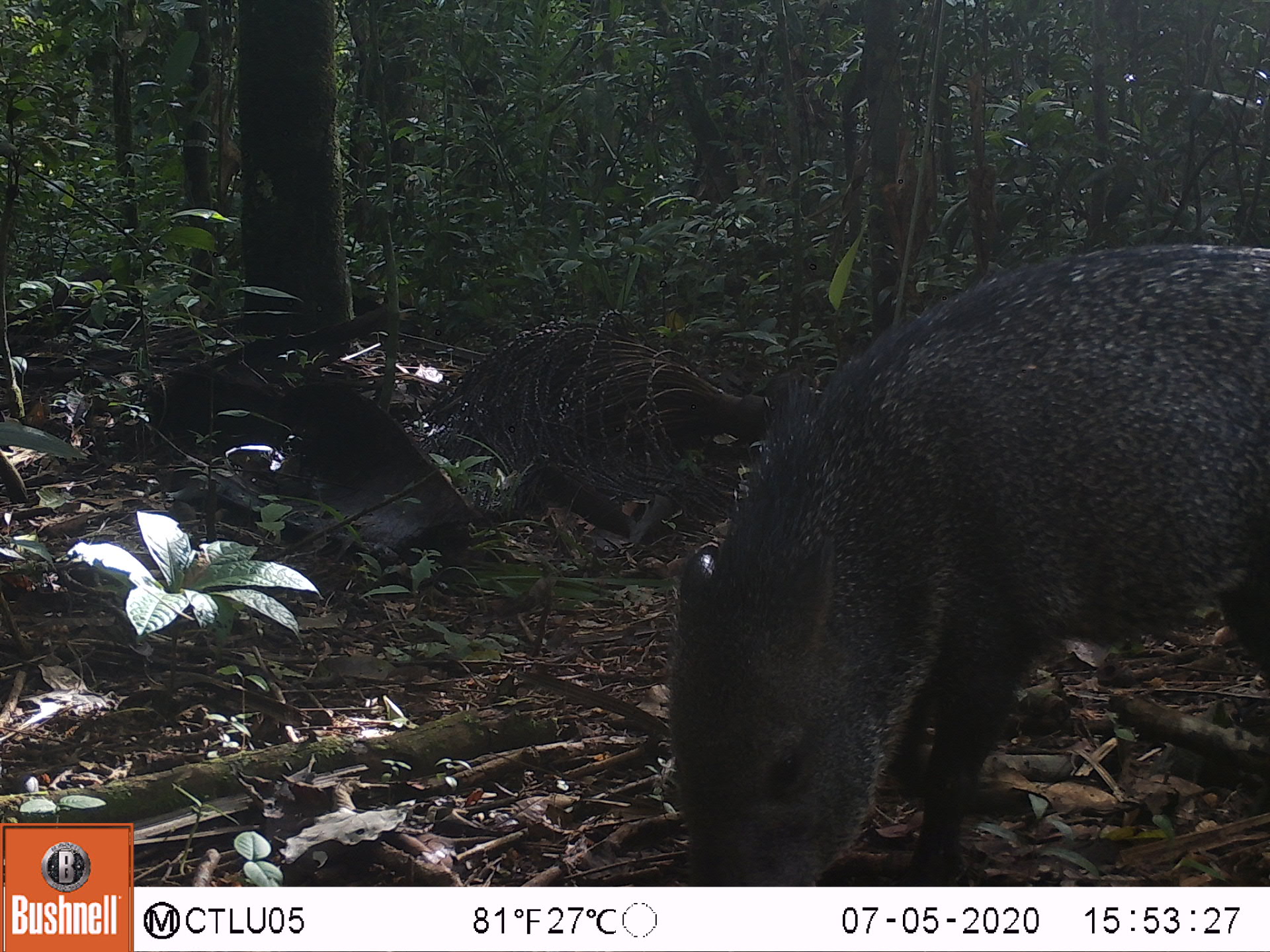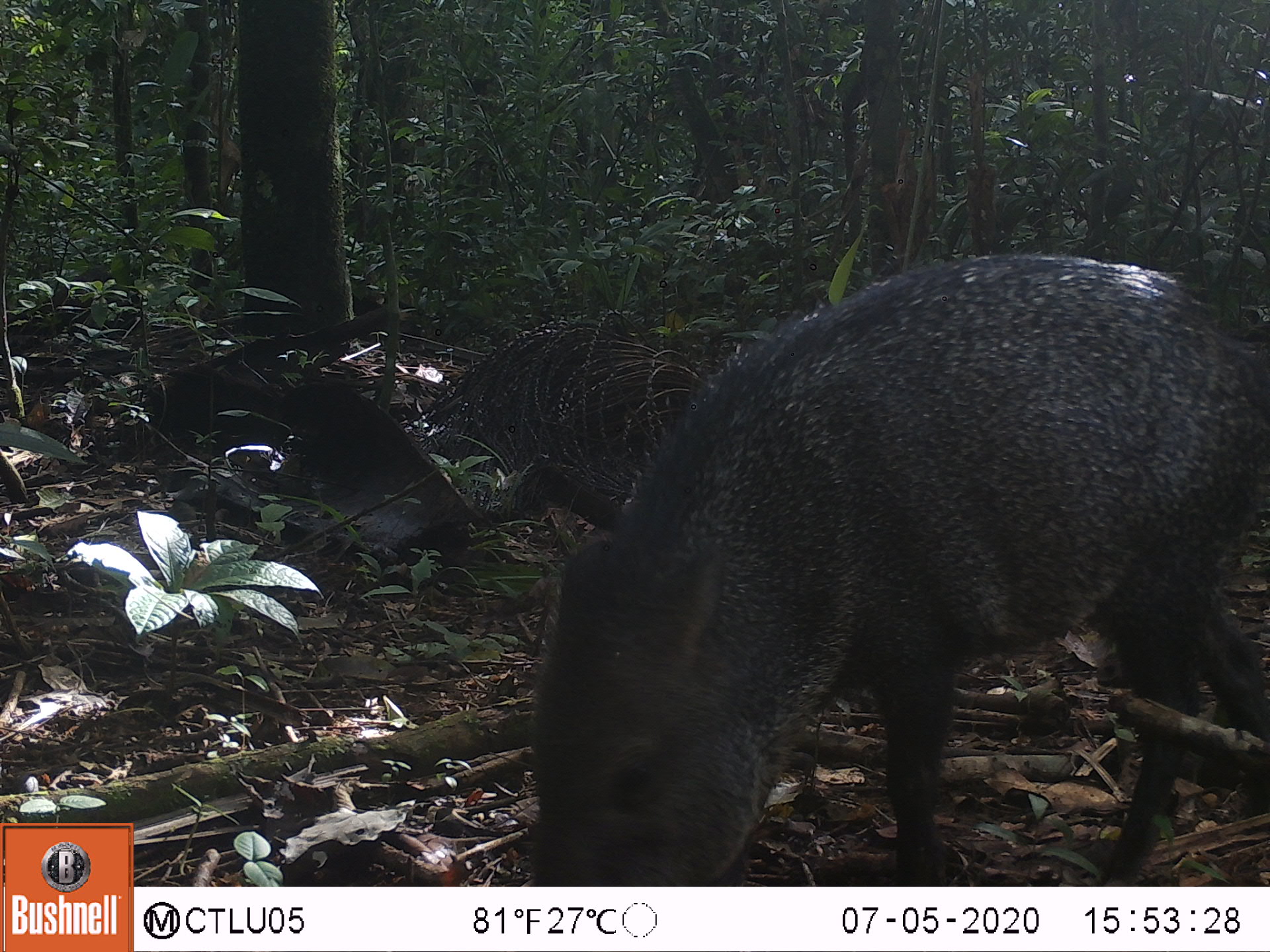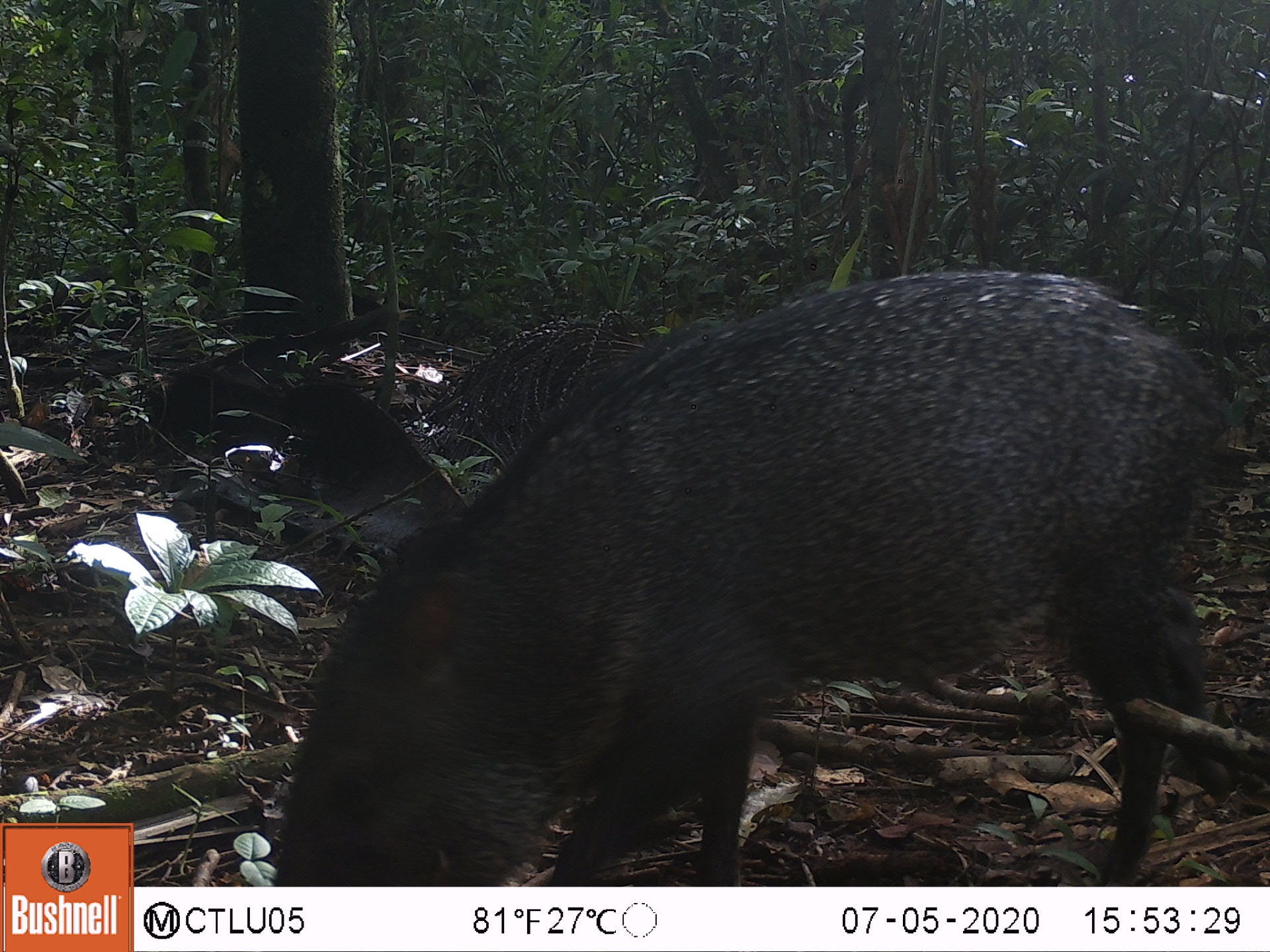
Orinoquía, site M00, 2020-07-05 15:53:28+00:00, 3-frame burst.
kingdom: Animalia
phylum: Chordata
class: Mammalia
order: Artiodactyla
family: Tayassuidae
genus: Pecari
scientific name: Pecari tajacu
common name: collared peccary